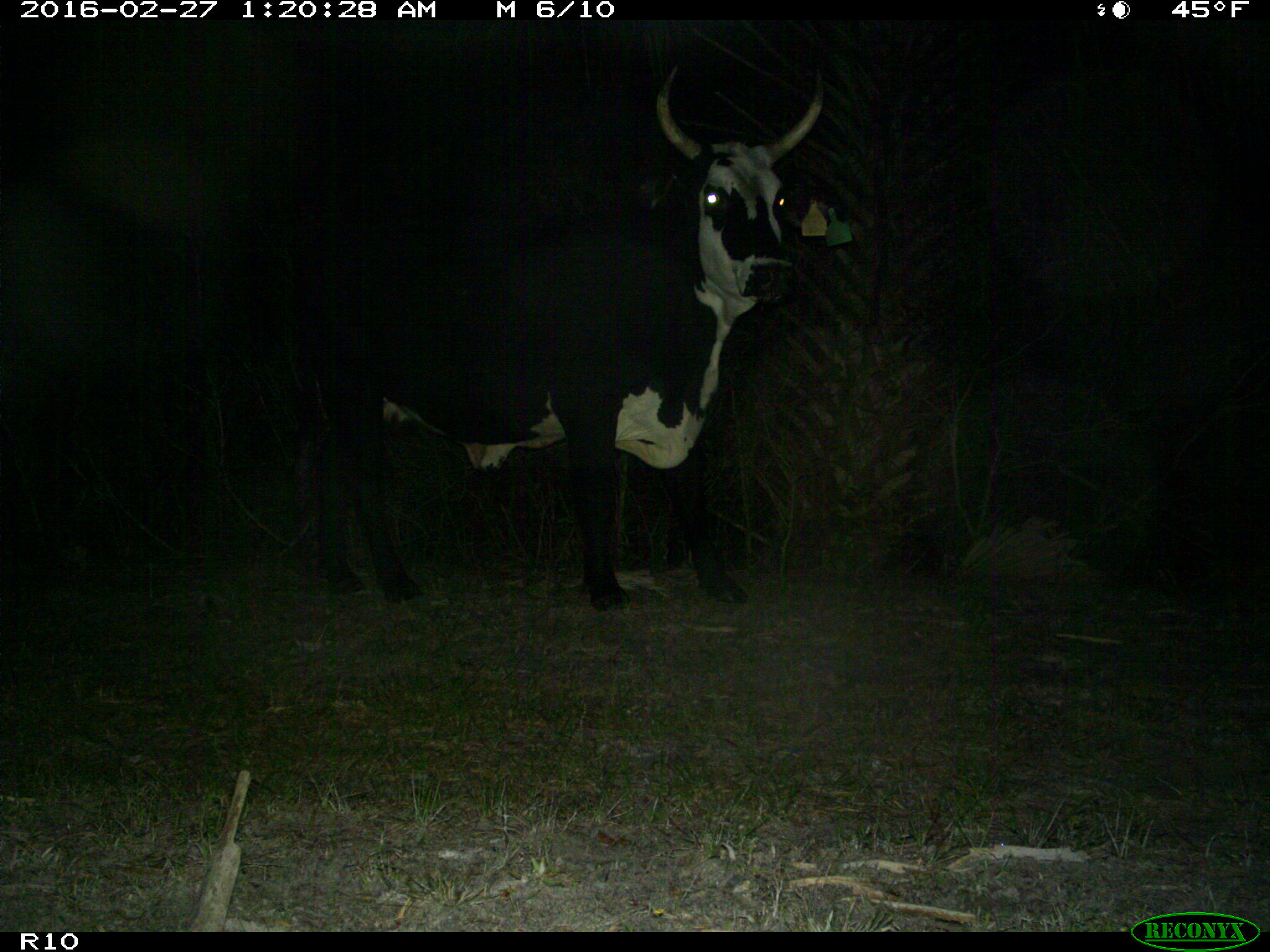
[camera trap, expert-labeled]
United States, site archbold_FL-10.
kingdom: Animalia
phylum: Chordata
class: Mammalia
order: Artiodactyla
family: Bovidae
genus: Bos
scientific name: Bos taurus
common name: domestic cow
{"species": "Bos taurus (domestic cow)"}